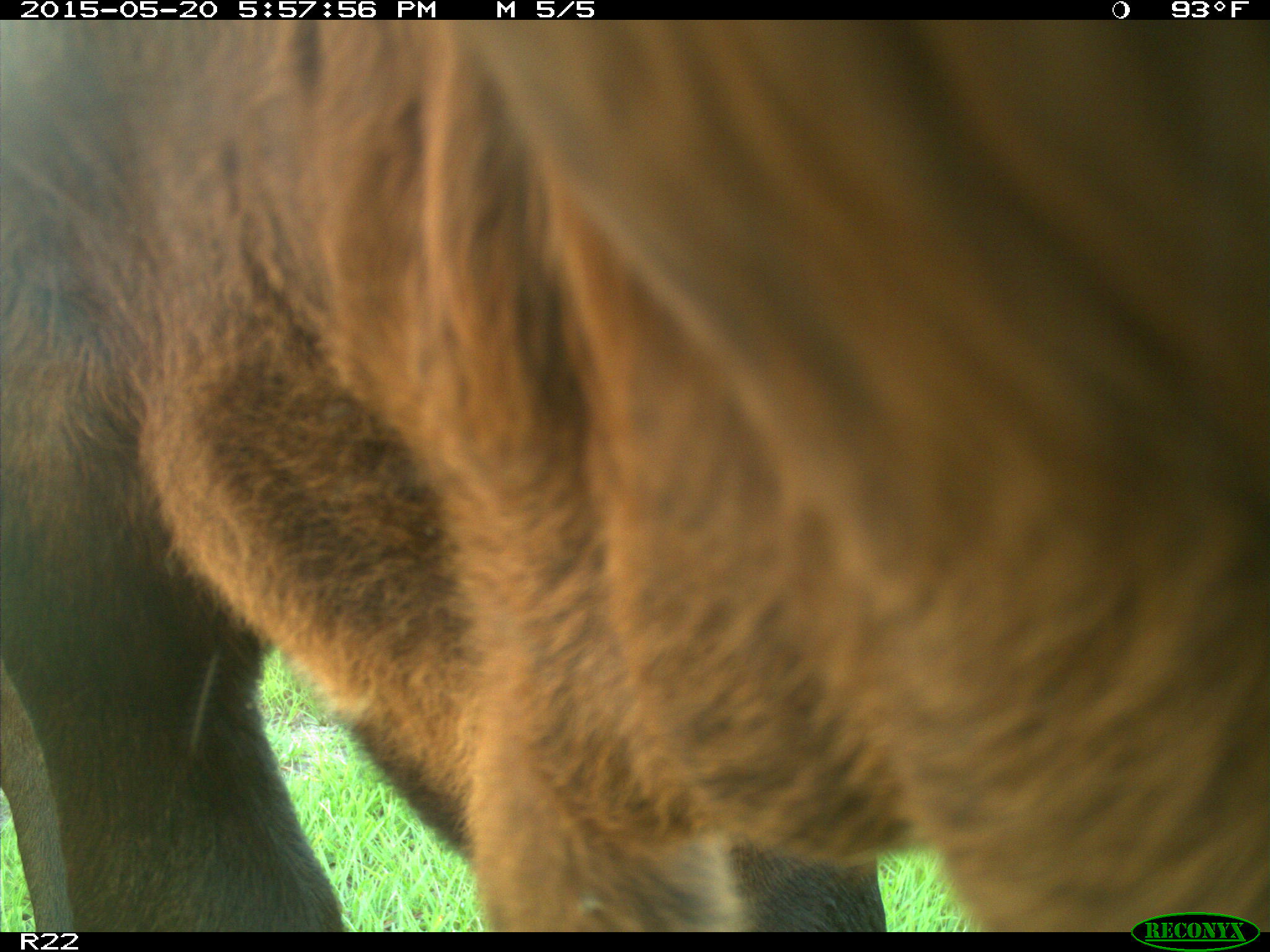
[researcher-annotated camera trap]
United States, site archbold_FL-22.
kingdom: Animalia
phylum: Chordata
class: Mammalia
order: Artiodactyla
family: Bovidae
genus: Bos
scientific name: Bos taurus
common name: domestic cow